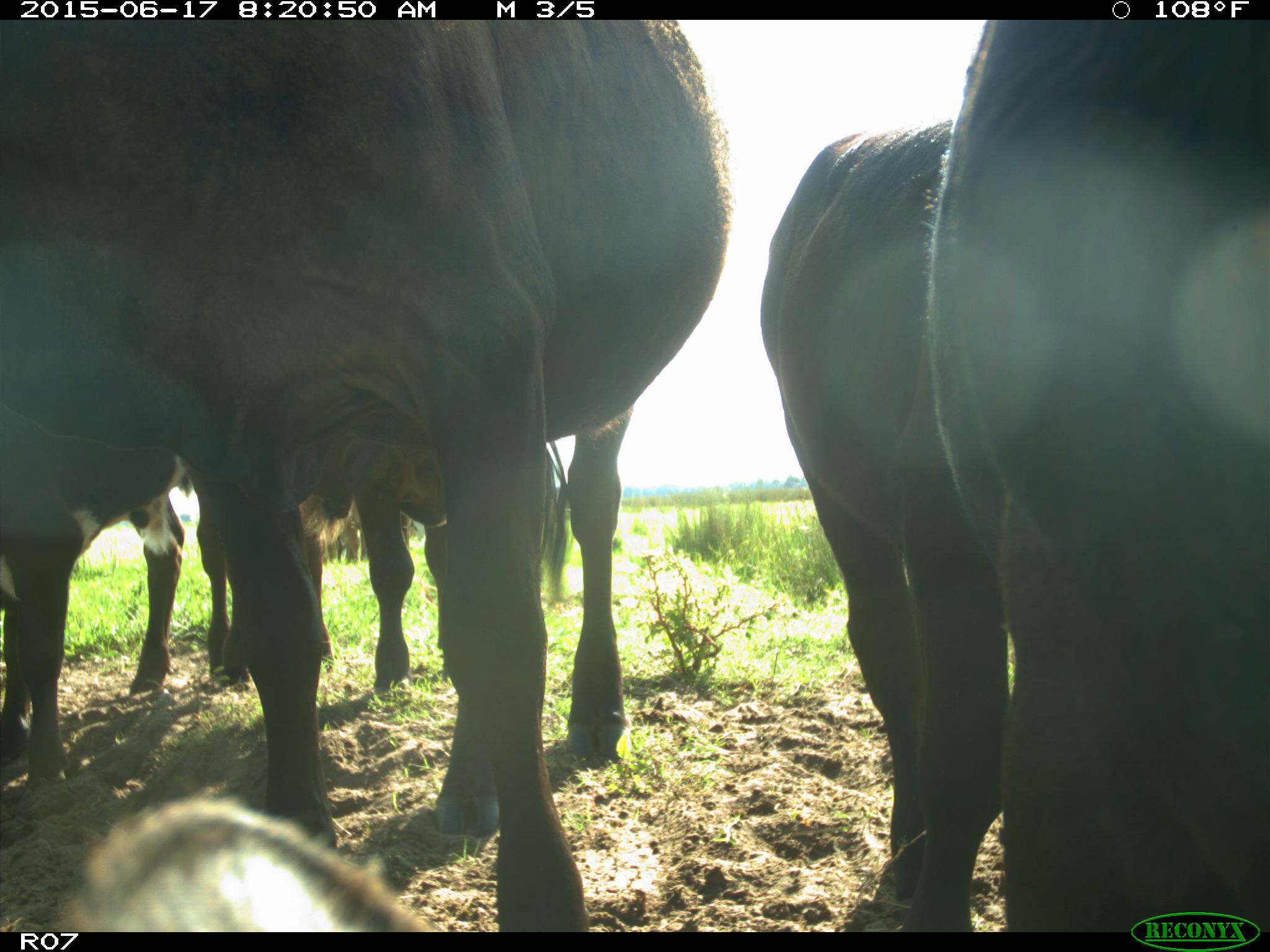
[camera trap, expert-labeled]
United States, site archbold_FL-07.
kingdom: Animalia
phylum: Chordata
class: Mammalia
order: Artiodactyla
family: Bovidae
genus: Bos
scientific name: Bos taurus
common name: domestic cow